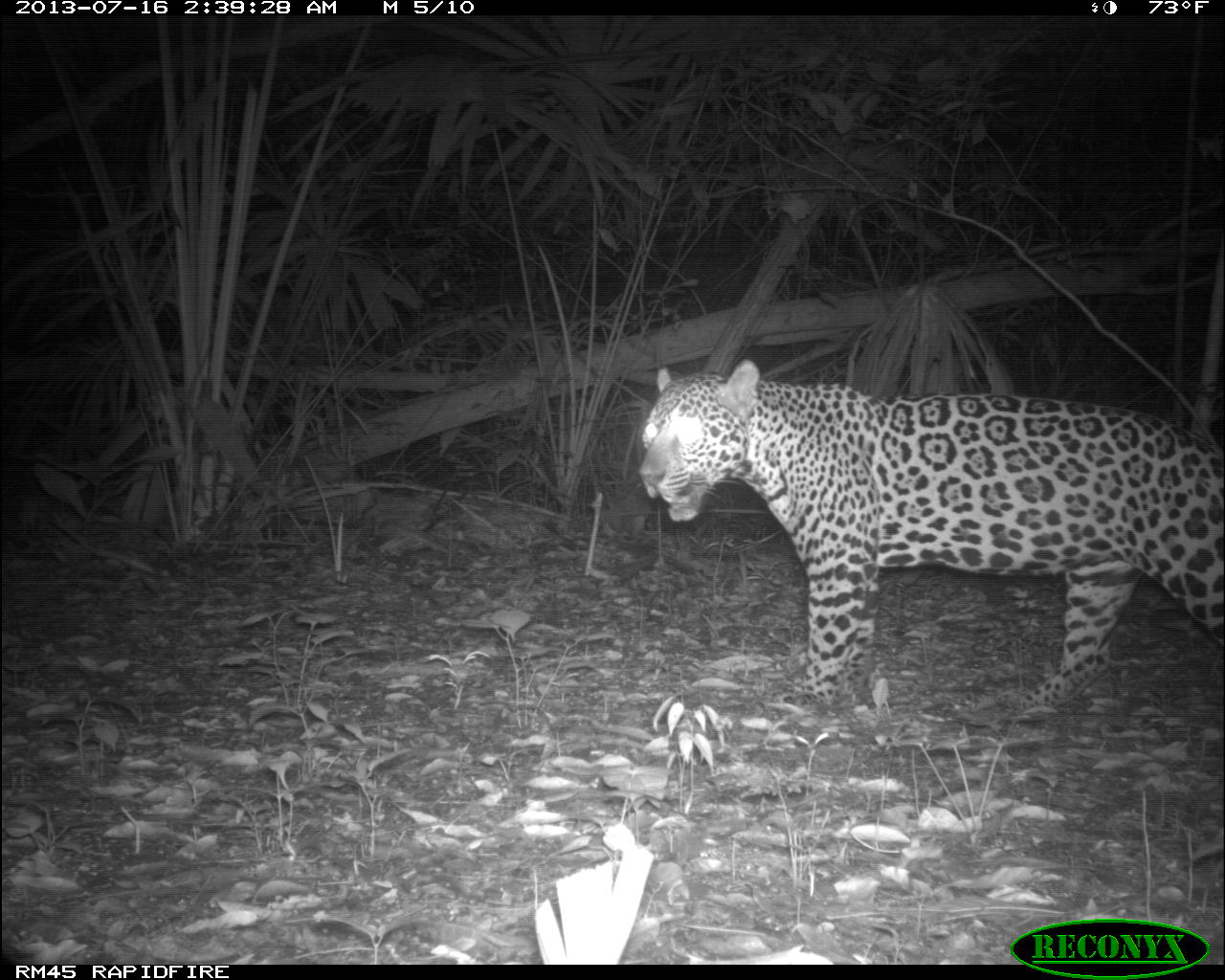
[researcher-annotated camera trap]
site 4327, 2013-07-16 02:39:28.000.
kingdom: Animalia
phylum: Chordata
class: Mammalia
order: Carnivora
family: Felidae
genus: Panthera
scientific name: Panthera onca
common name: jaguar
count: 1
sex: male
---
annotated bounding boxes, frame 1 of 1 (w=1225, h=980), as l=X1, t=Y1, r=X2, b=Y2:
panthera onca: l=632, t=355, r=1225, b=713